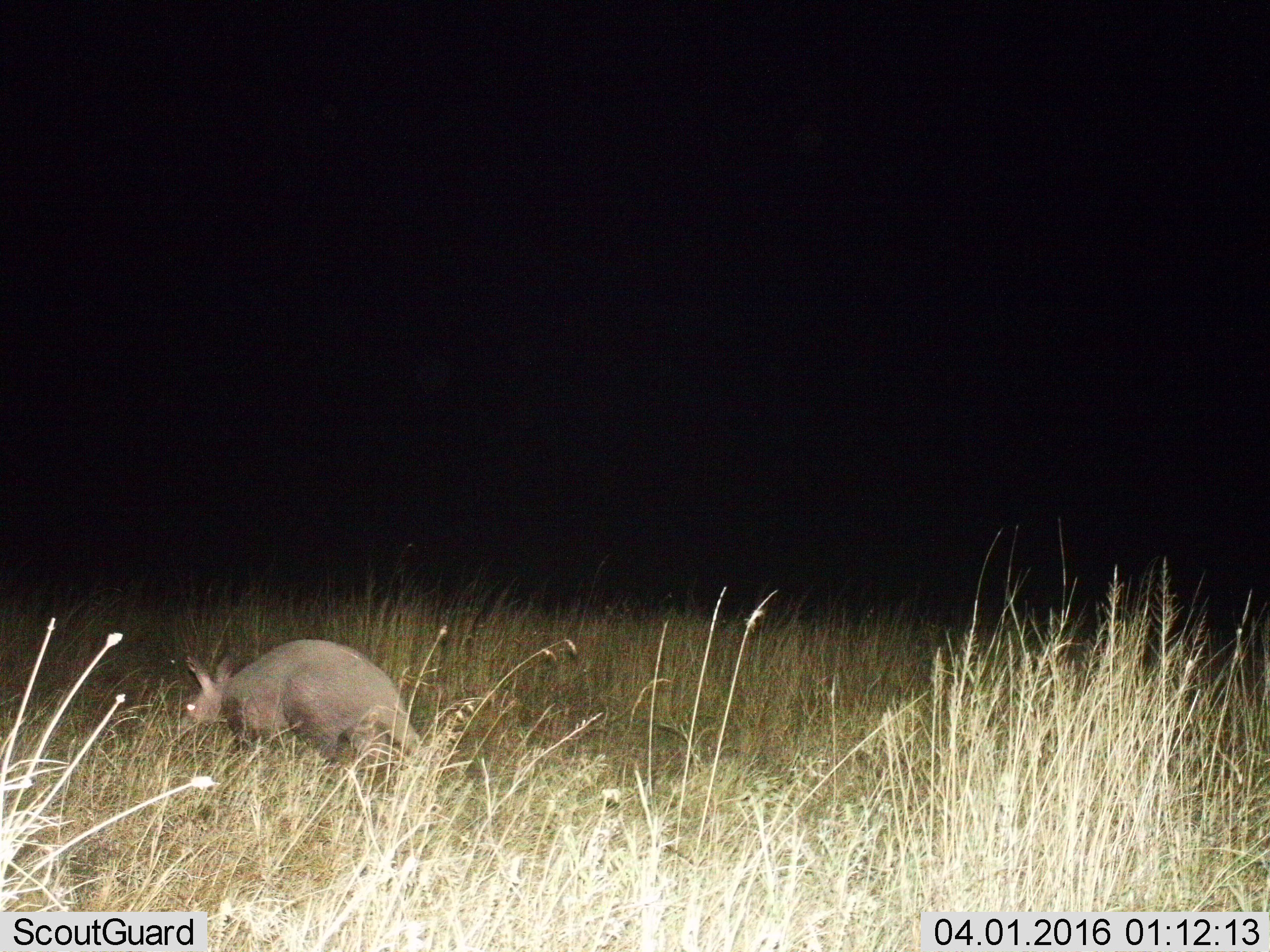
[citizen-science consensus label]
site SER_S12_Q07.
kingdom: Animalia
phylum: Chordata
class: Mammalia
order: Tubulidentata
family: Orycteropodidae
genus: Orycteropus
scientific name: Orycteropus afer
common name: aardvark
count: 1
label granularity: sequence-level